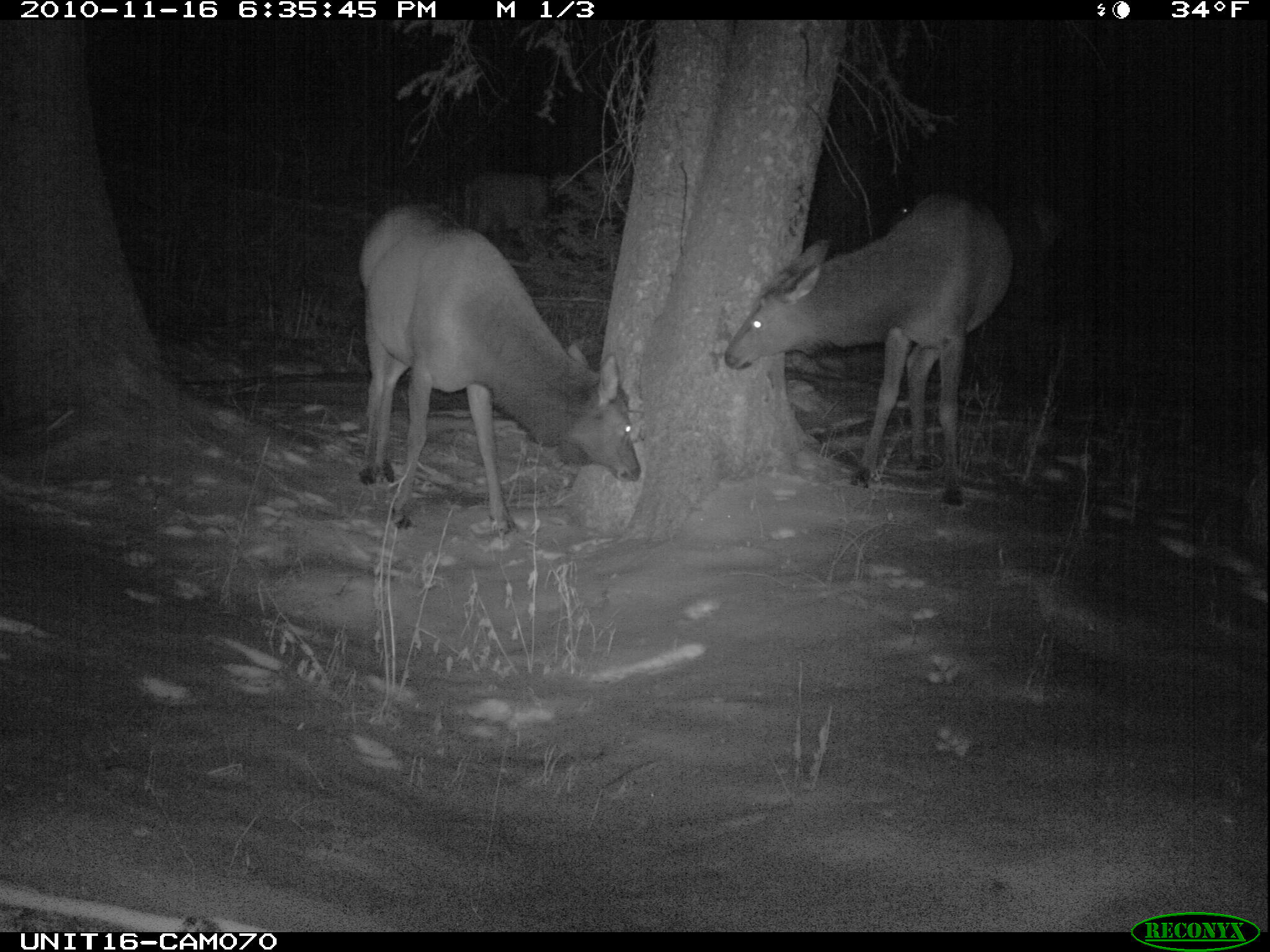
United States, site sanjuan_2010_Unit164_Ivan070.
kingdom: Animalia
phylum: Chordata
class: Mammalia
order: Artiodactyla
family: Cervidae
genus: Cervus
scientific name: Cervus elaphus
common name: red deer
Cervus elaphus (red deer).